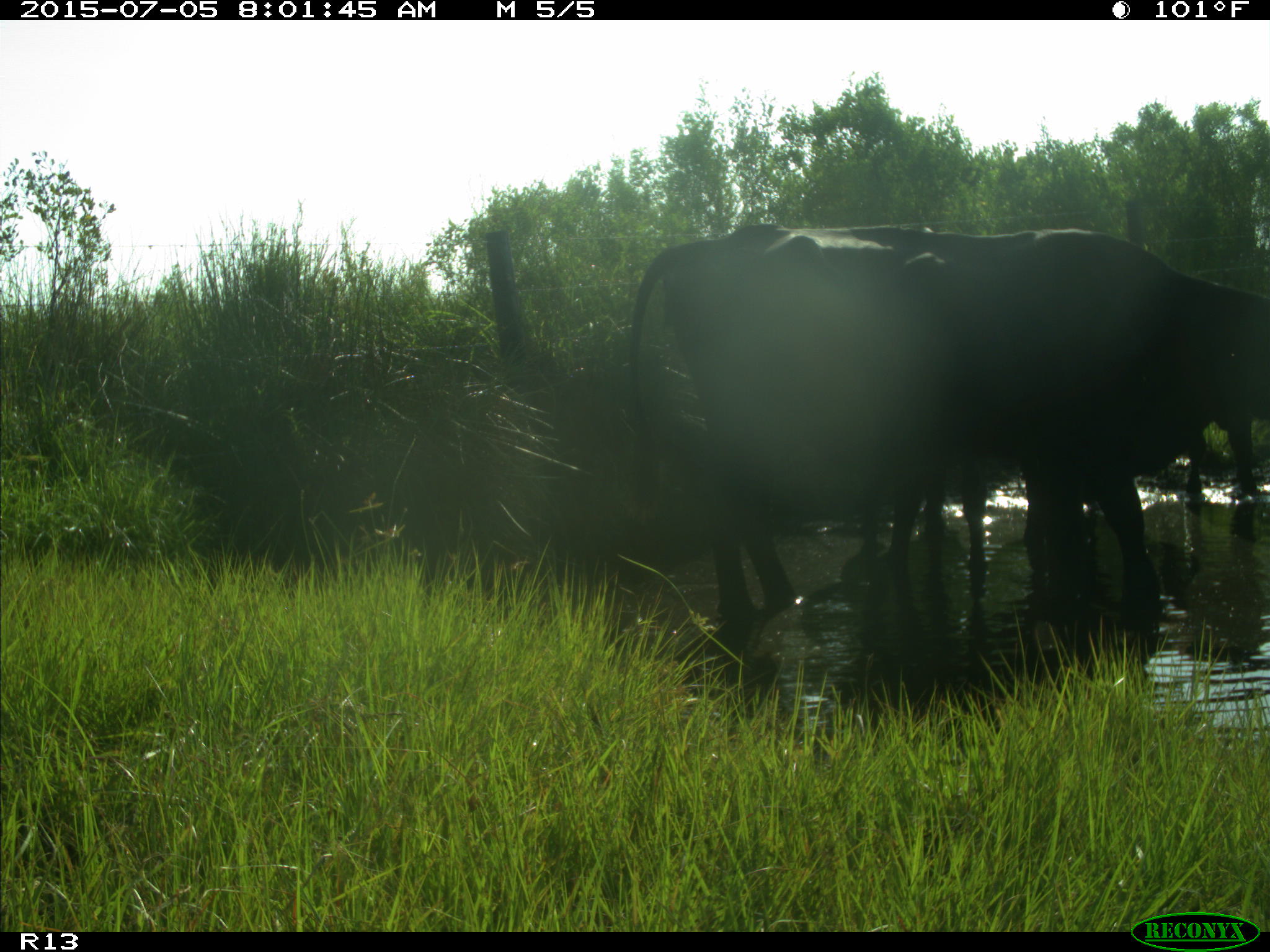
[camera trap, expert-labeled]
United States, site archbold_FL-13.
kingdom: Animalia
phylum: Chordata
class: Mammalia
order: Artiodactyla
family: Bovidae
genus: Bos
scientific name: Bos taurus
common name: domestic cow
Bos taurus (domestic cow).